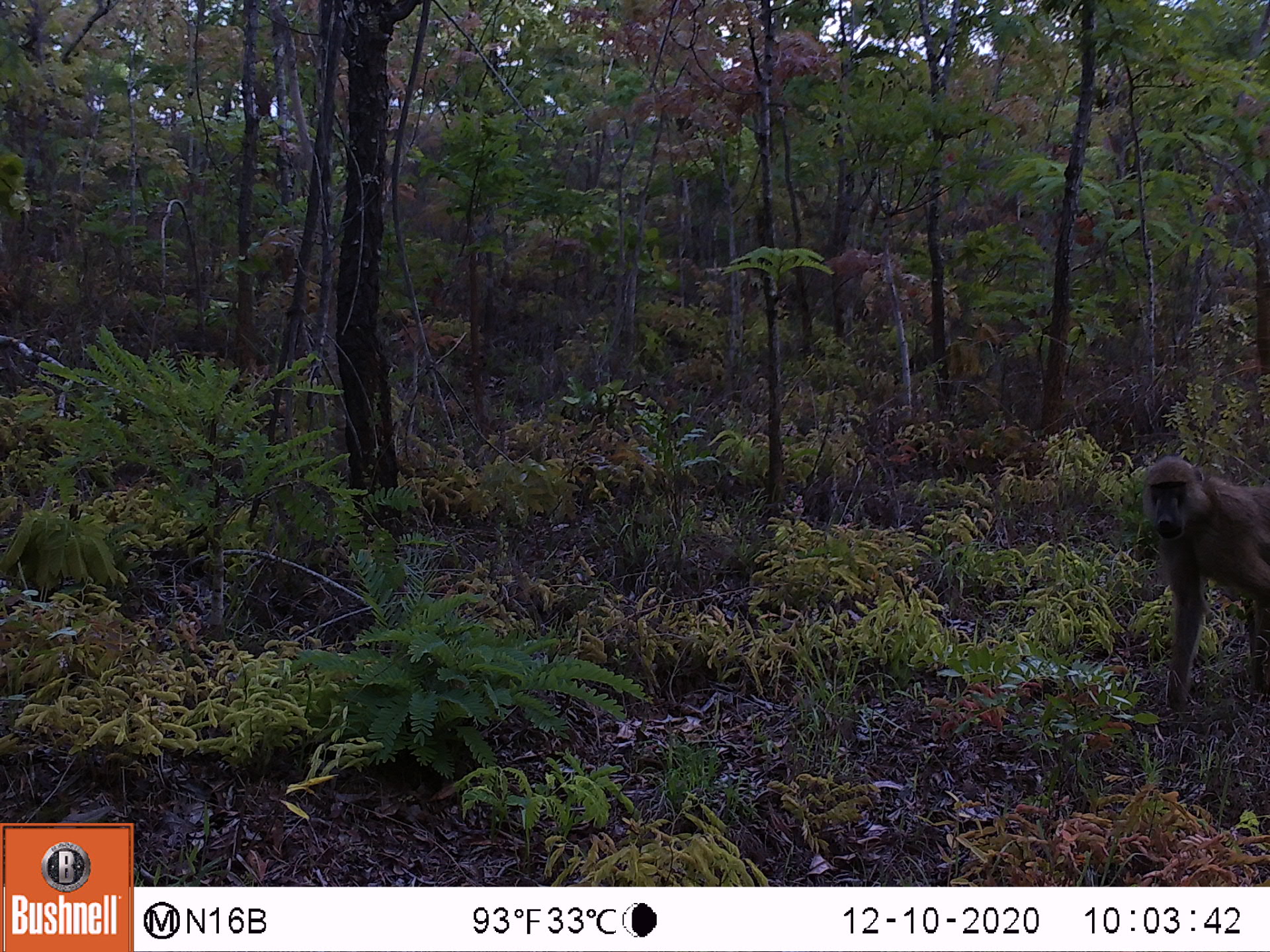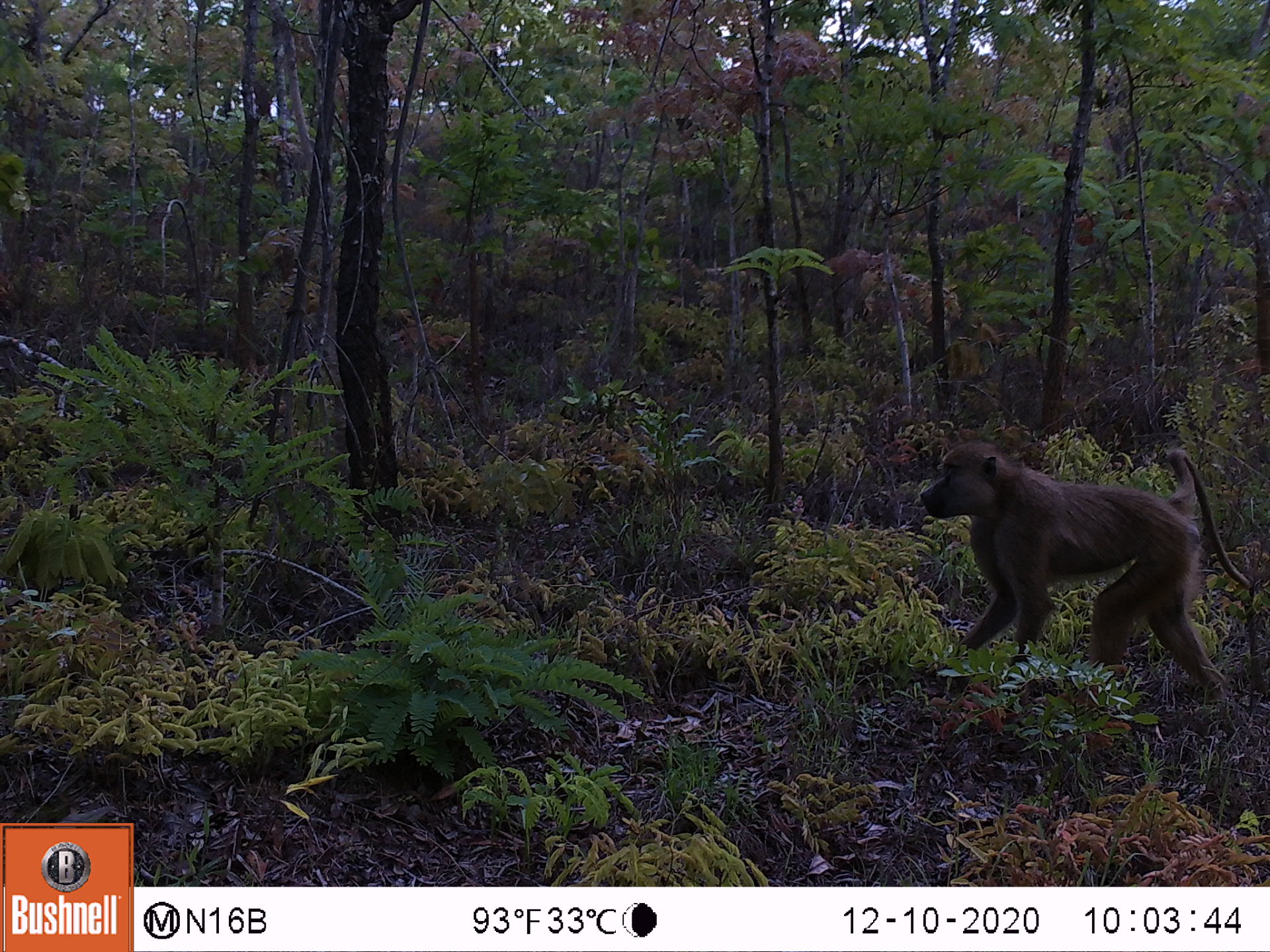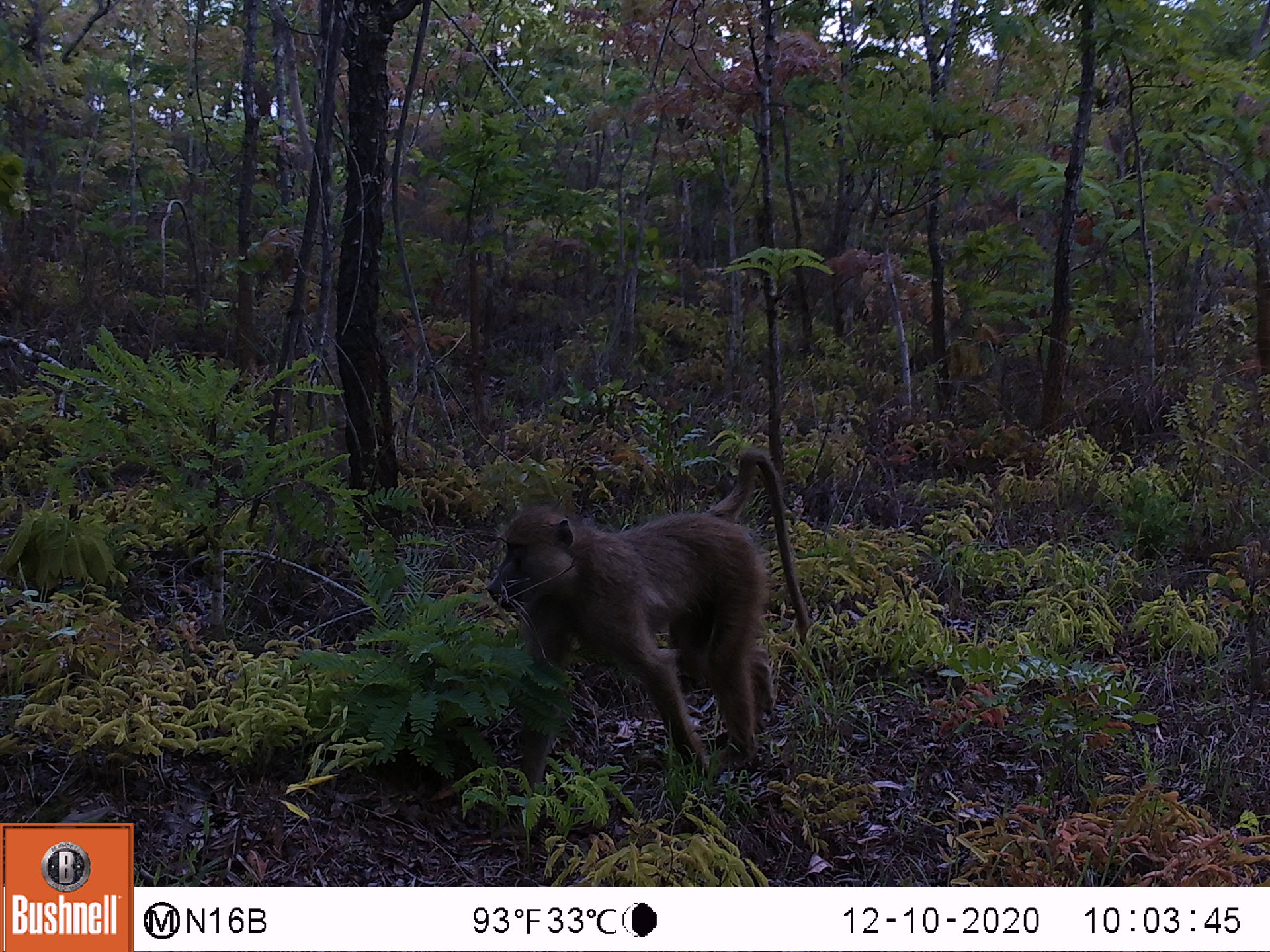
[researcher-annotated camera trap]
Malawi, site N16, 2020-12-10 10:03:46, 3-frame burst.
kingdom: Animalia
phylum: Chordata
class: Mammalia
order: Primates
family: Cercopithecidae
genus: Papio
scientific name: Papio cynocephalus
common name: yellow baboon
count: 1